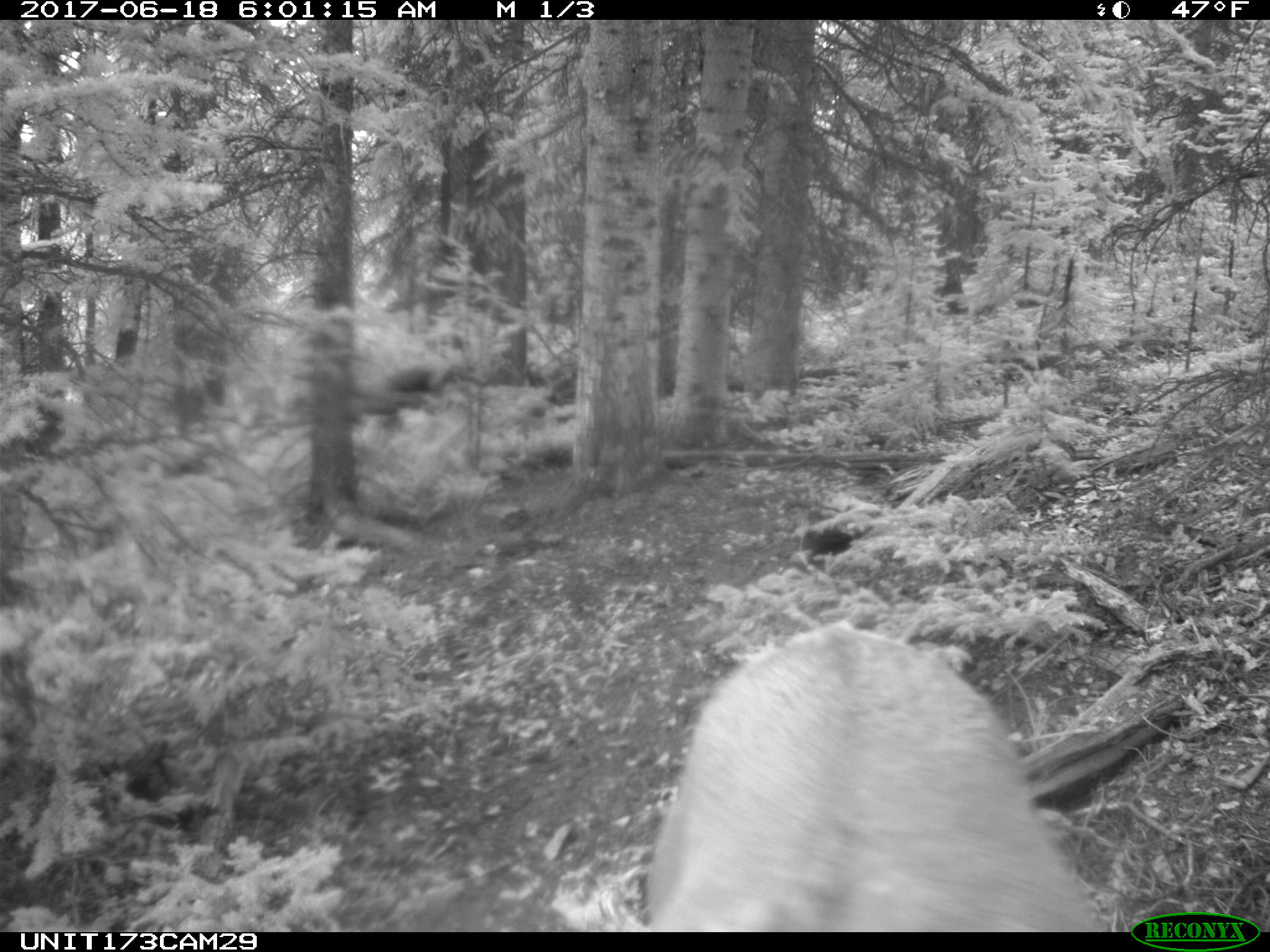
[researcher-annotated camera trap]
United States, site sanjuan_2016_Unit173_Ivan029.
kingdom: Animalia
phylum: Chordata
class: Mammalia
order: Artiodactyla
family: Cervidae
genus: Cervus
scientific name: Cervus elaphus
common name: red deer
Cervus elaphus (red deer).